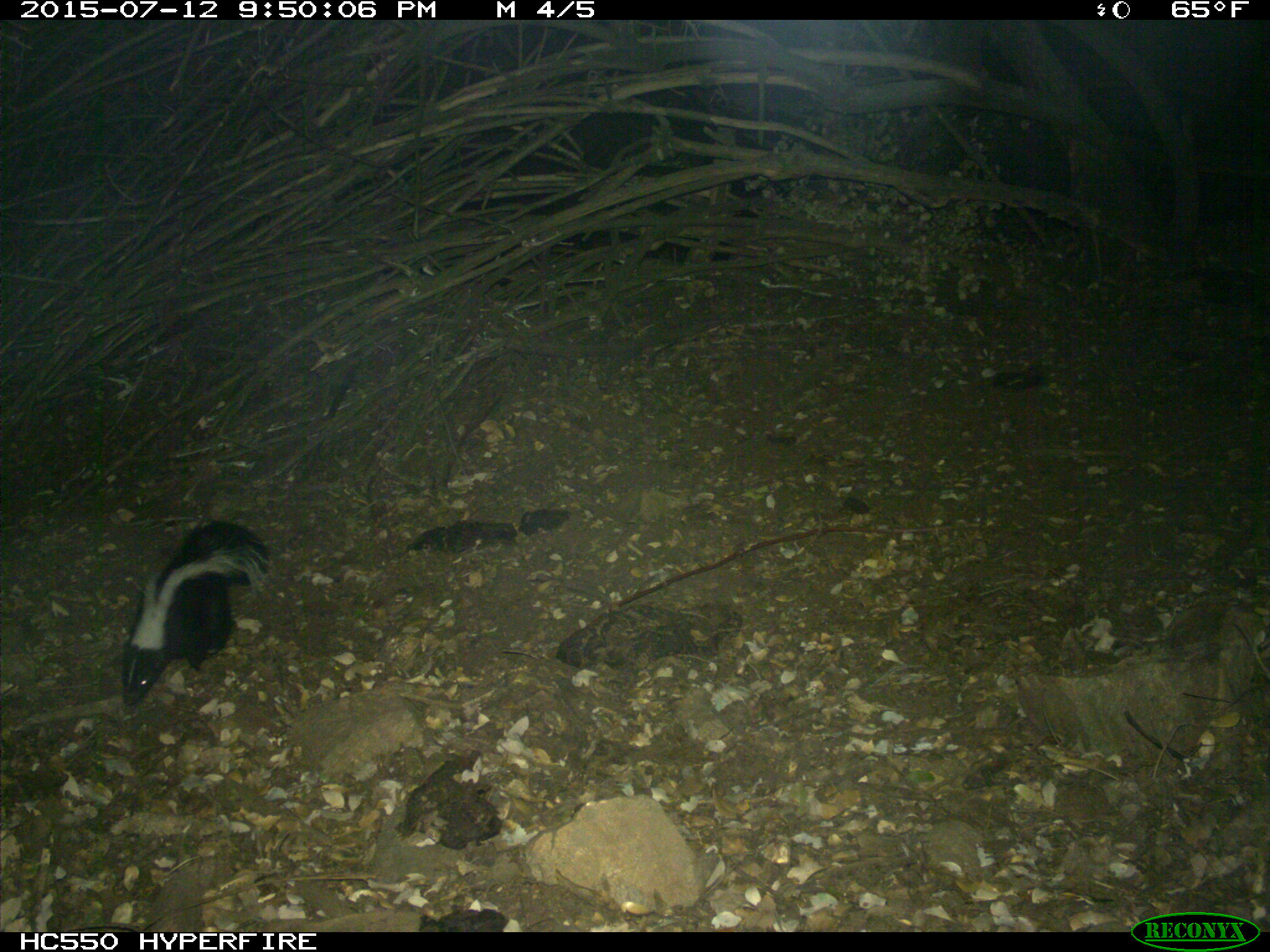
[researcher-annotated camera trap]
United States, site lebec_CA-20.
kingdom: Animalia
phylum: Chordata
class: Mammalia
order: Carnivora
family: Mephitidae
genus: Mephitis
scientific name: Mephitis mephitis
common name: striped skunk